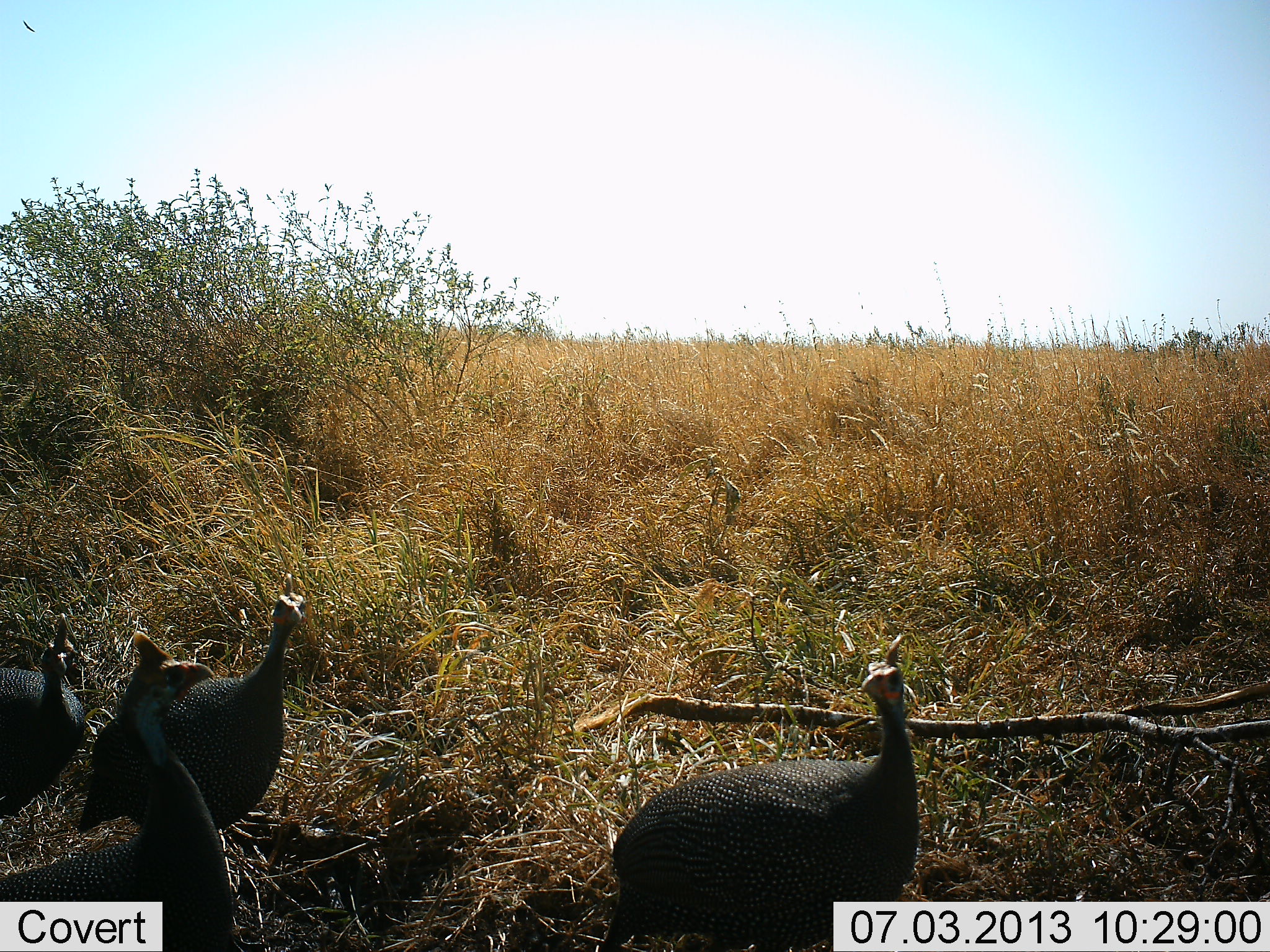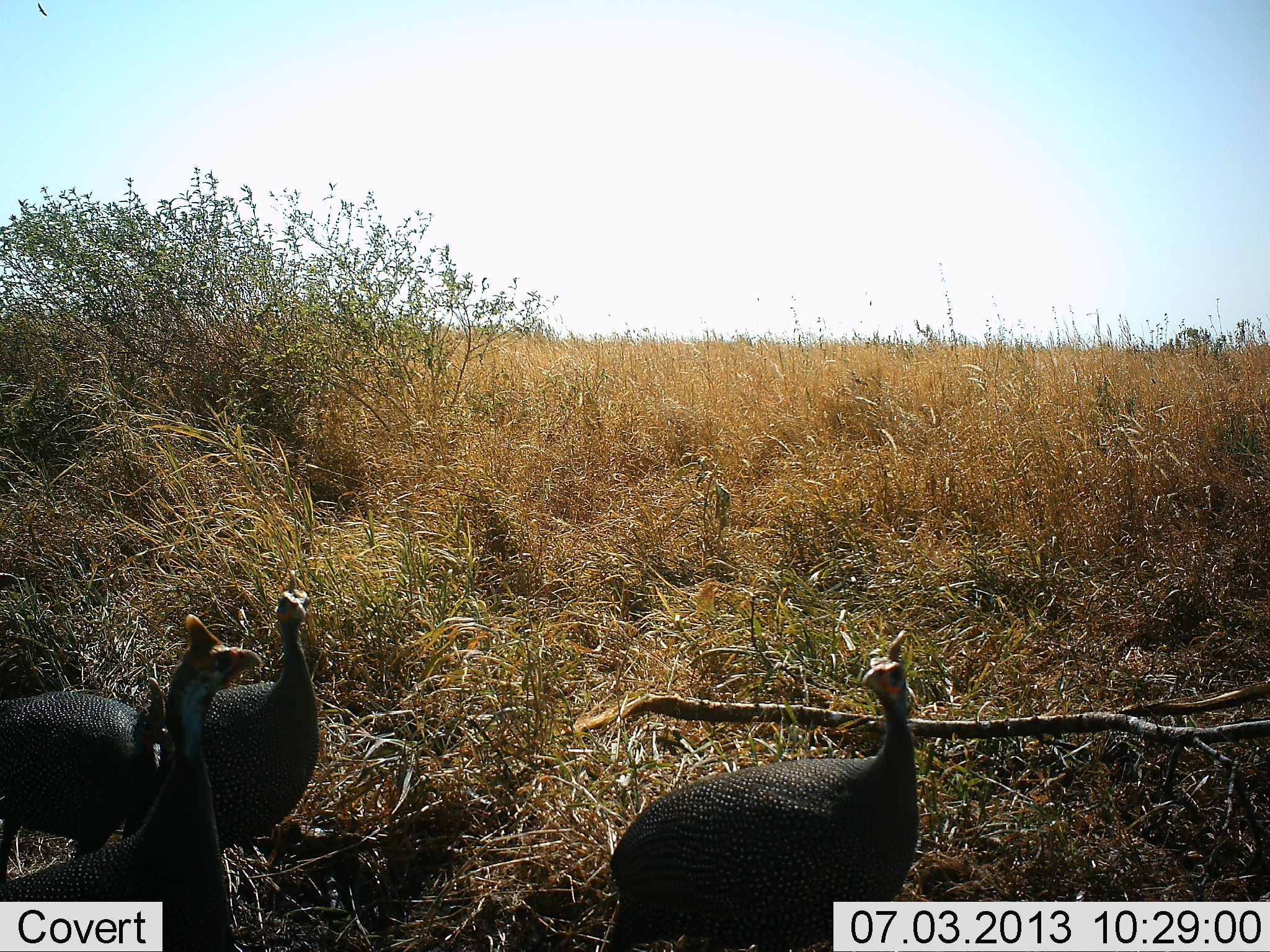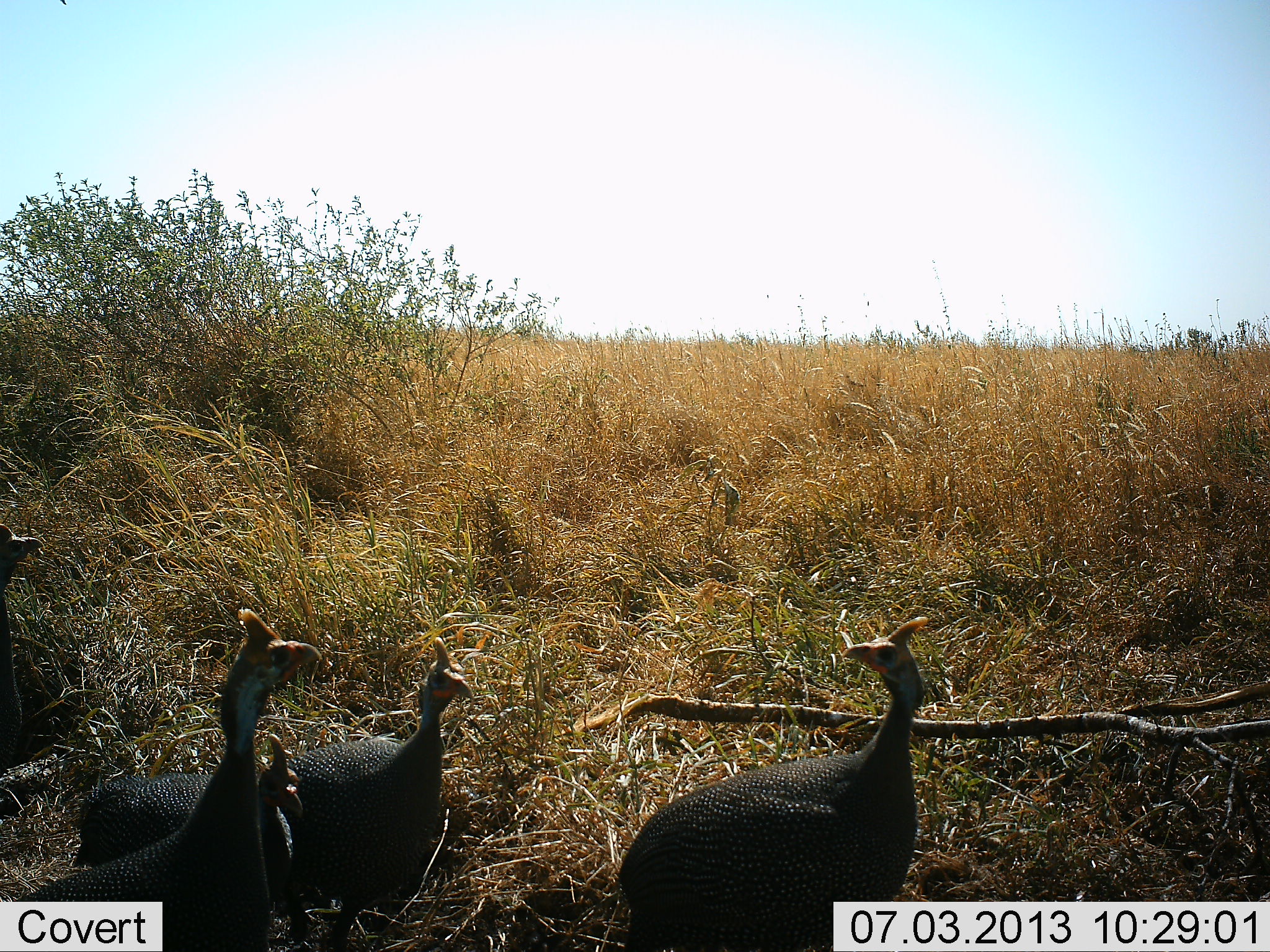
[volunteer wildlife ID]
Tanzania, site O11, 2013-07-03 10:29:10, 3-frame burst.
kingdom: Animalia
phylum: Chordata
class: Aves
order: Galliformes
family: Numididae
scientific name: Numididae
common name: guinea fowl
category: guineafowl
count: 5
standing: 37%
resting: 0%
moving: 89%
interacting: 0%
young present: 0%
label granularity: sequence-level